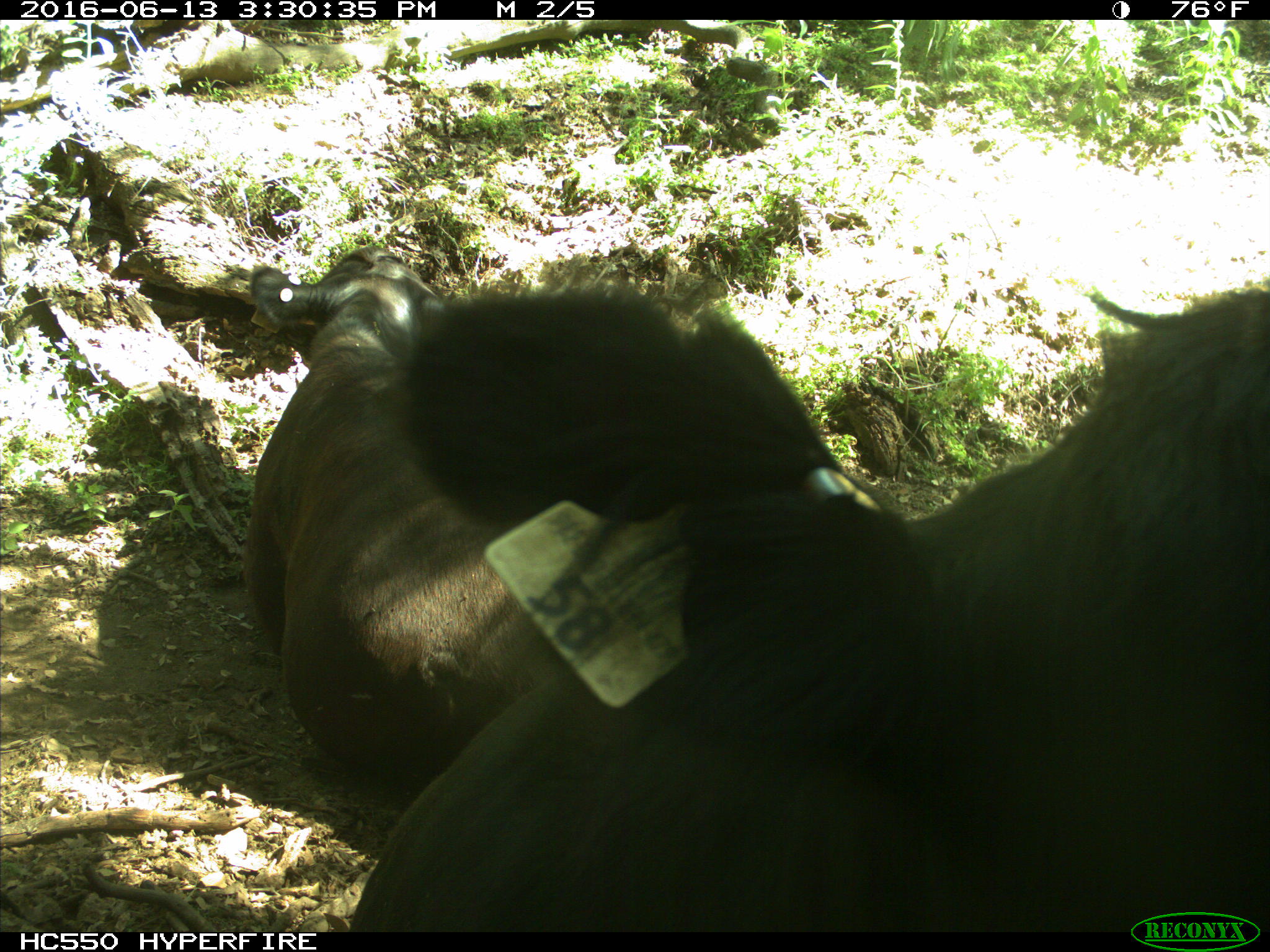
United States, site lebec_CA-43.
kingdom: Animalia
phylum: Chordata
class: Mammalia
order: Artiodactyla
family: Bovidae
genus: Bos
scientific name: Bos taurus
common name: domestic cow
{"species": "Bos taurus (domestic cow)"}